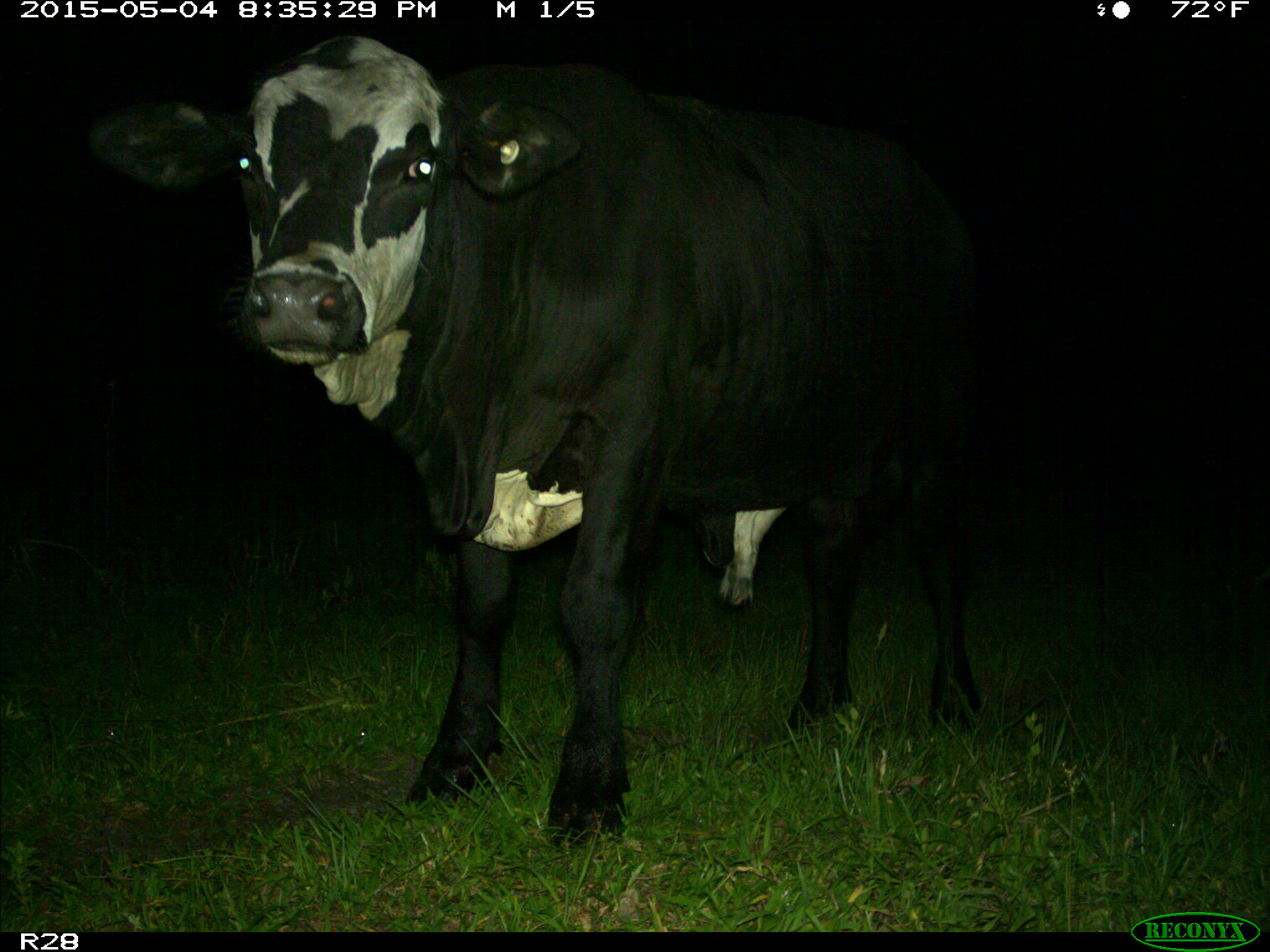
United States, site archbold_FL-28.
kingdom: Animalia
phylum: Chordata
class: Mammalia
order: Artiodactyla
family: Bovidae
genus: Bos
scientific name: Bos taurus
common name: domestic cow